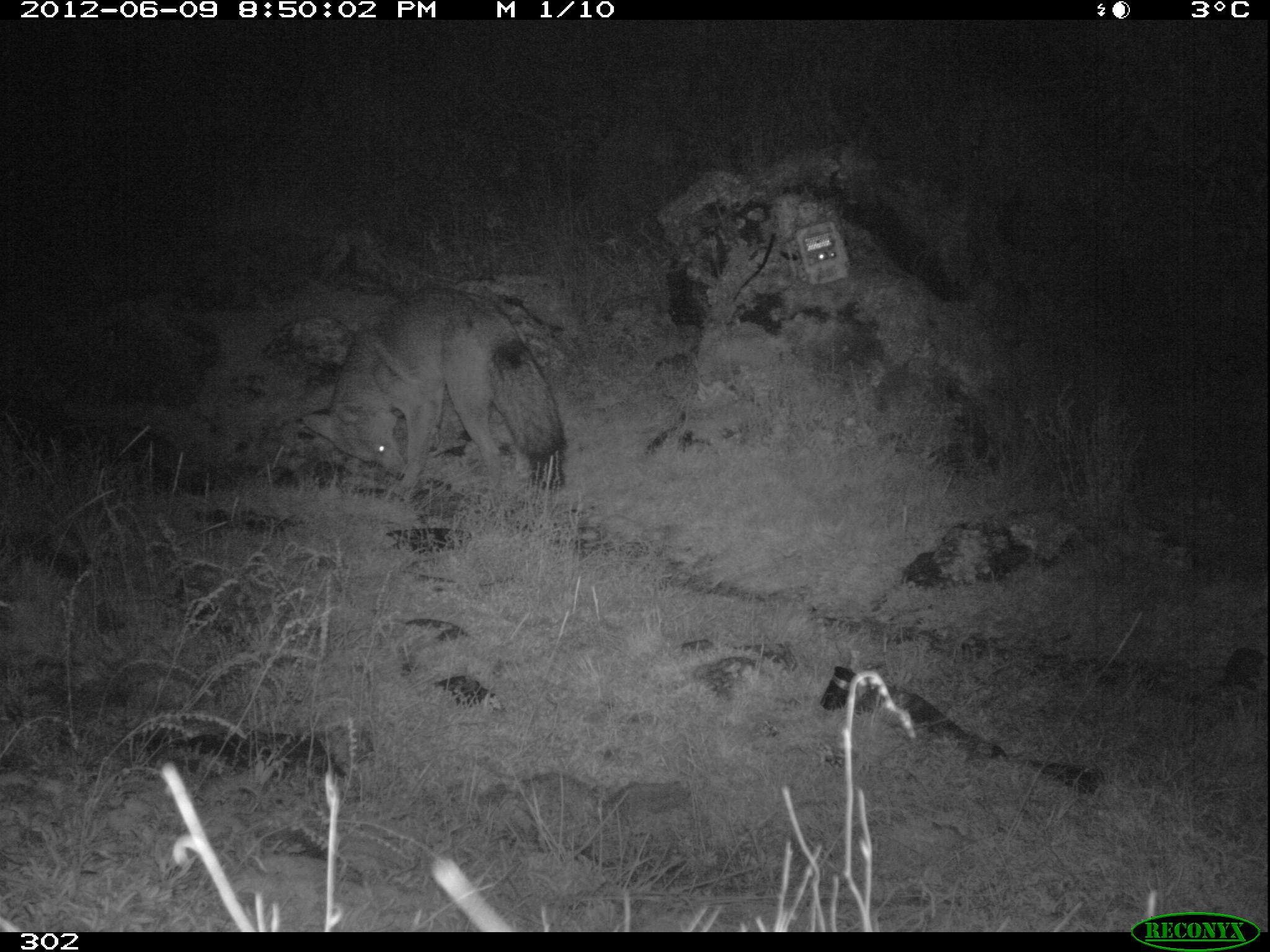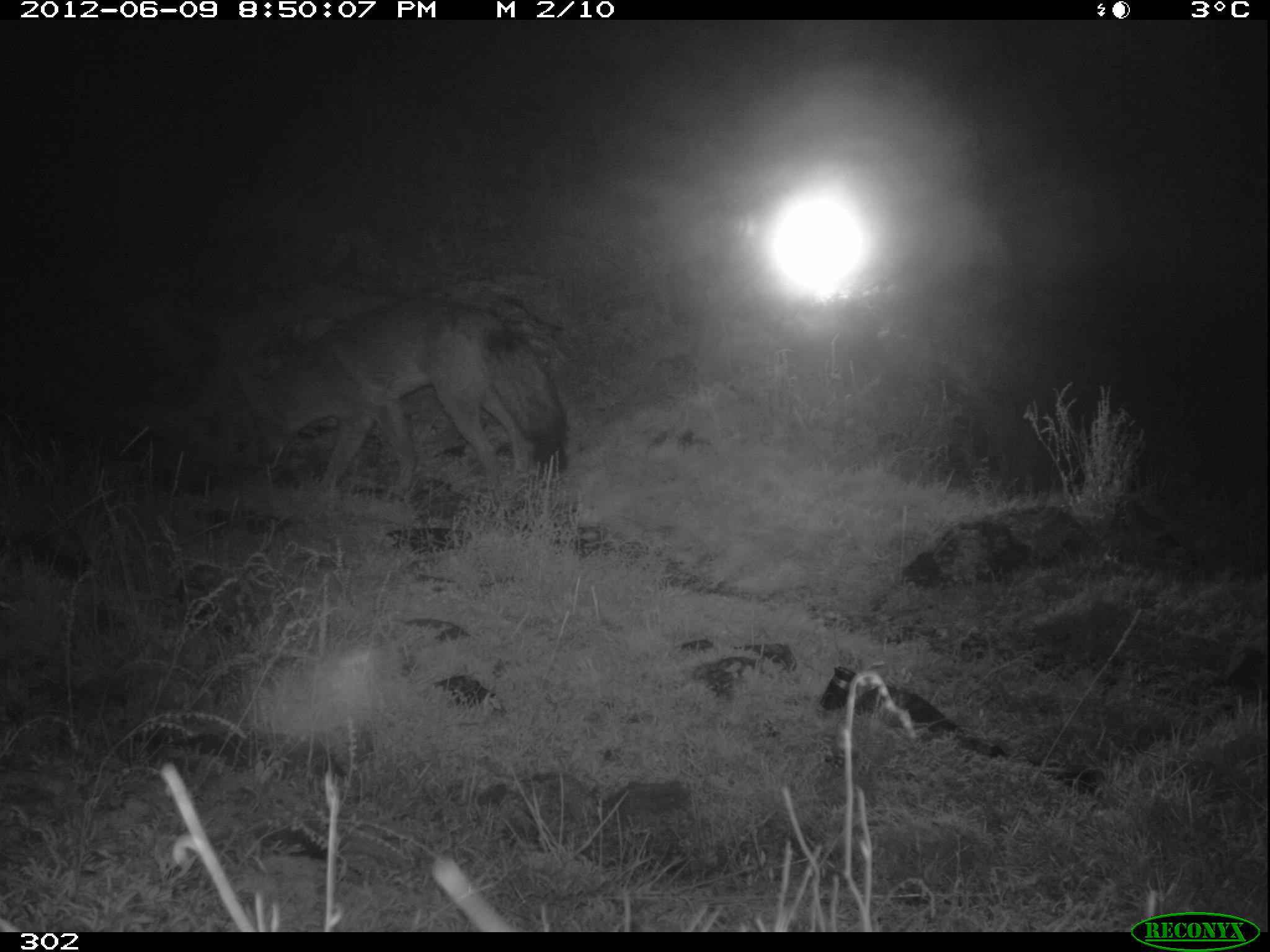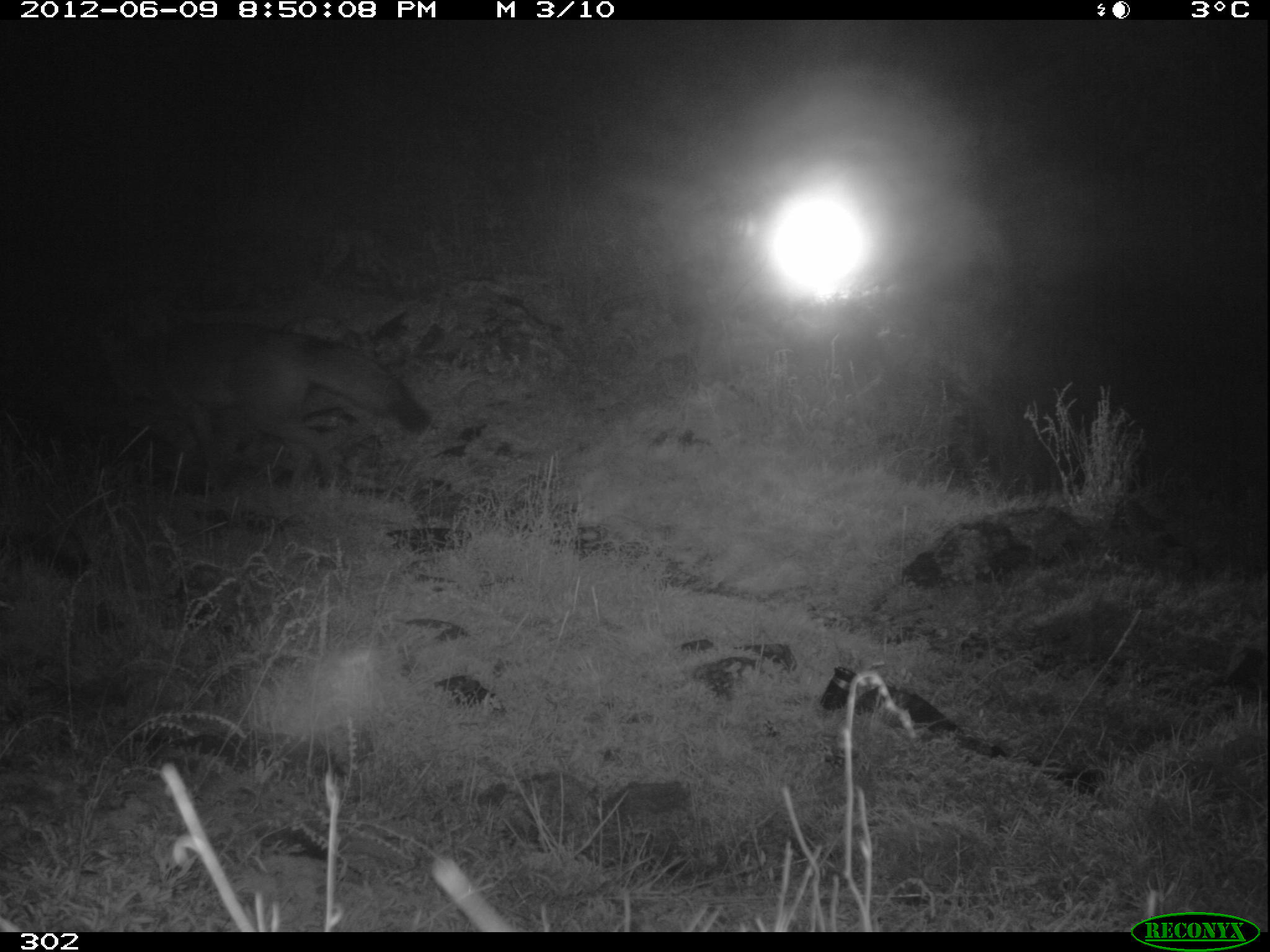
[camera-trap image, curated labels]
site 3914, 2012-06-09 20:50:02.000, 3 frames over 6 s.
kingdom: Animalia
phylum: Chordata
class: Mammalia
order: Carnivora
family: Canidae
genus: Lycalopex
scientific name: Lycalopex culpaeus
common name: culpeo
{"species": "Lycalopex culpaeus (culpeo)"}